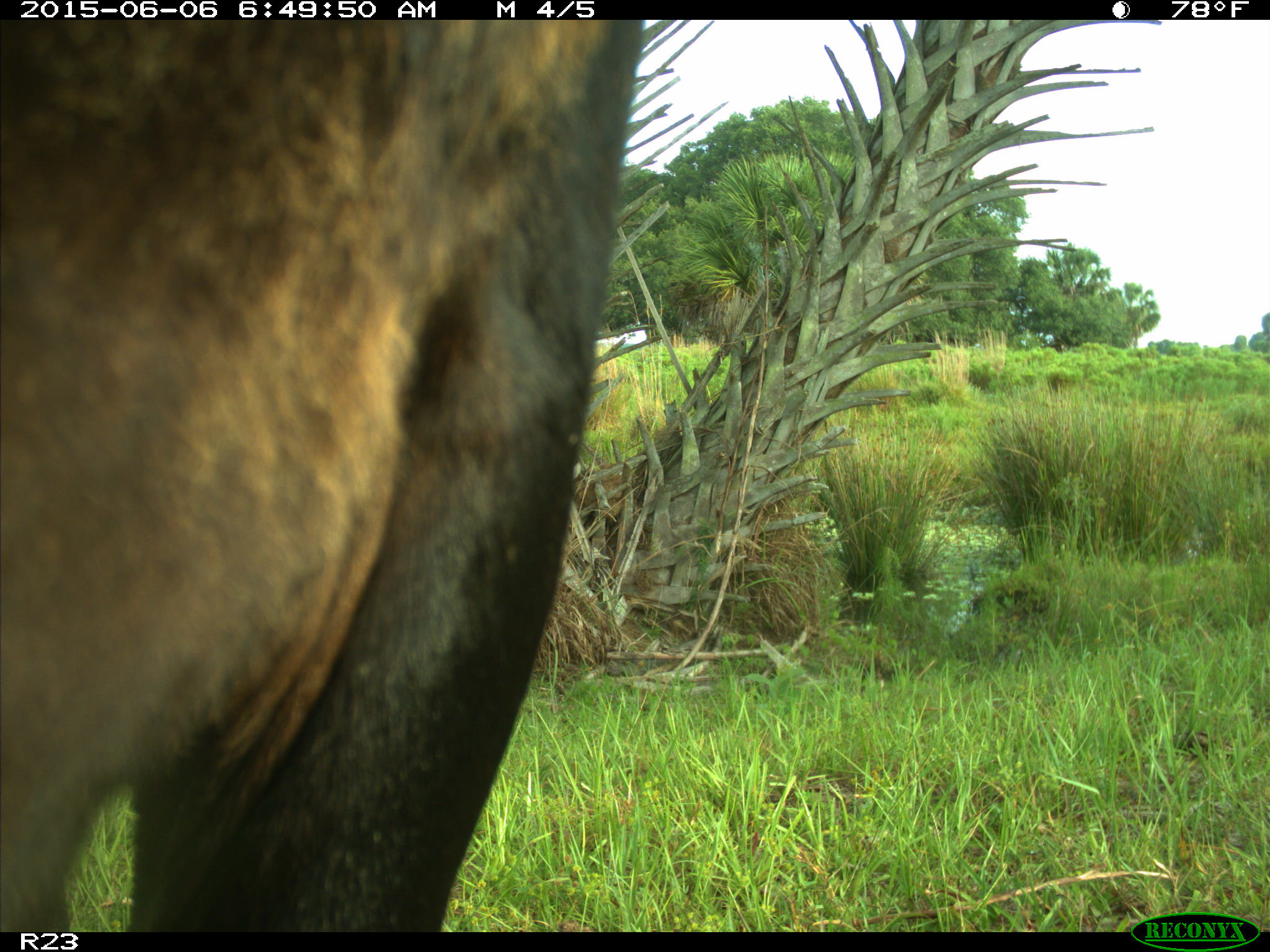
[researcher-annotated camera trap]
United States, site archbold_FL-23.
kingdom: Animalia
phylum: Chordata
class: Mammalia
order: Artiodactyla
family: Bovidae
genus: Bos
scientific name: Bos taurus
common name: domestic cow